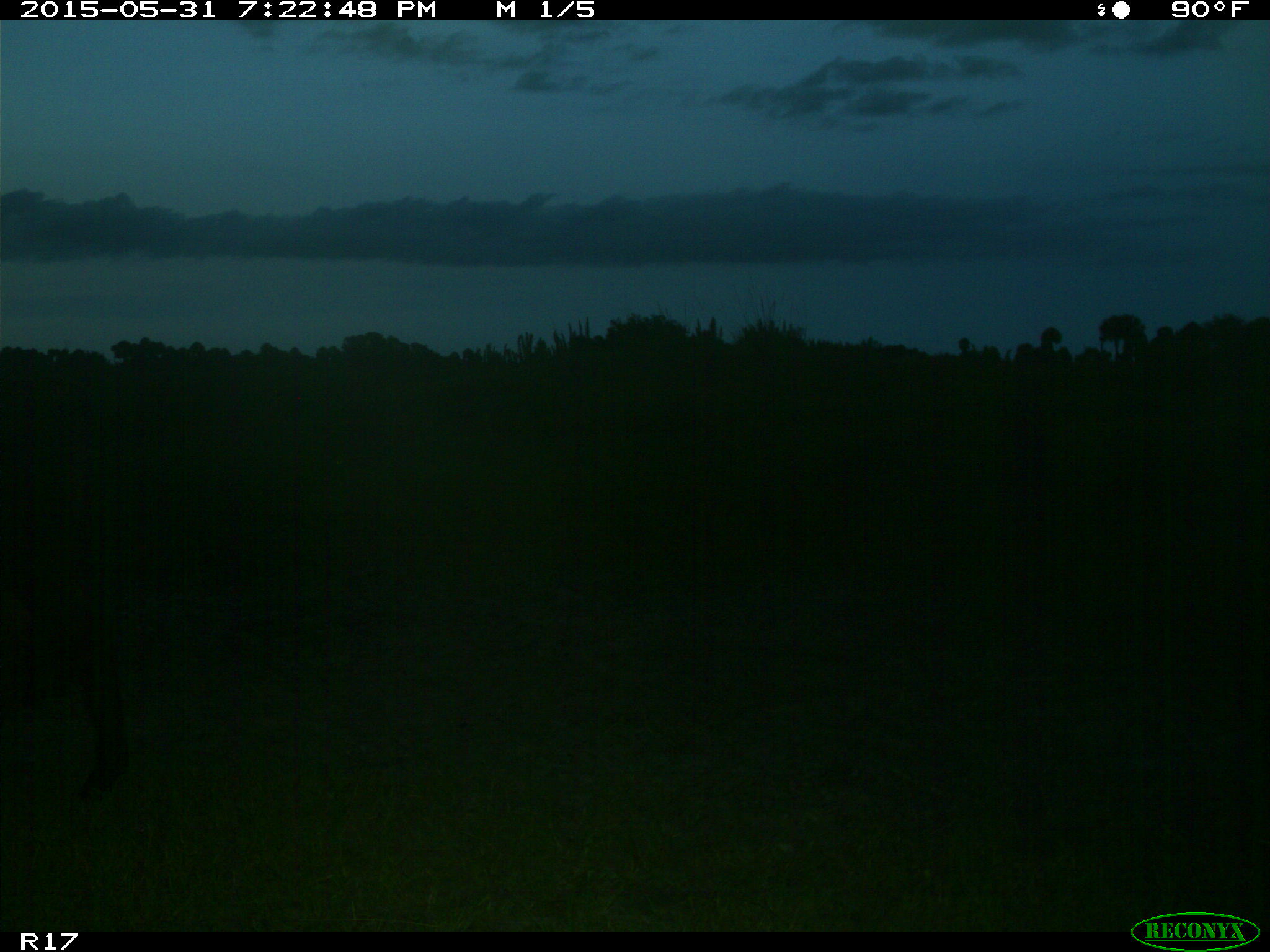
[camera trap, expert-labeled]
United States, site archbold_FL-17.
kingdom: Animalia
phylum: Chordata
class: Mammalia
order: Artiodactyla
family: Bovidae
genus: Bos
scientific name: Bos taurus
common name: domestic cow